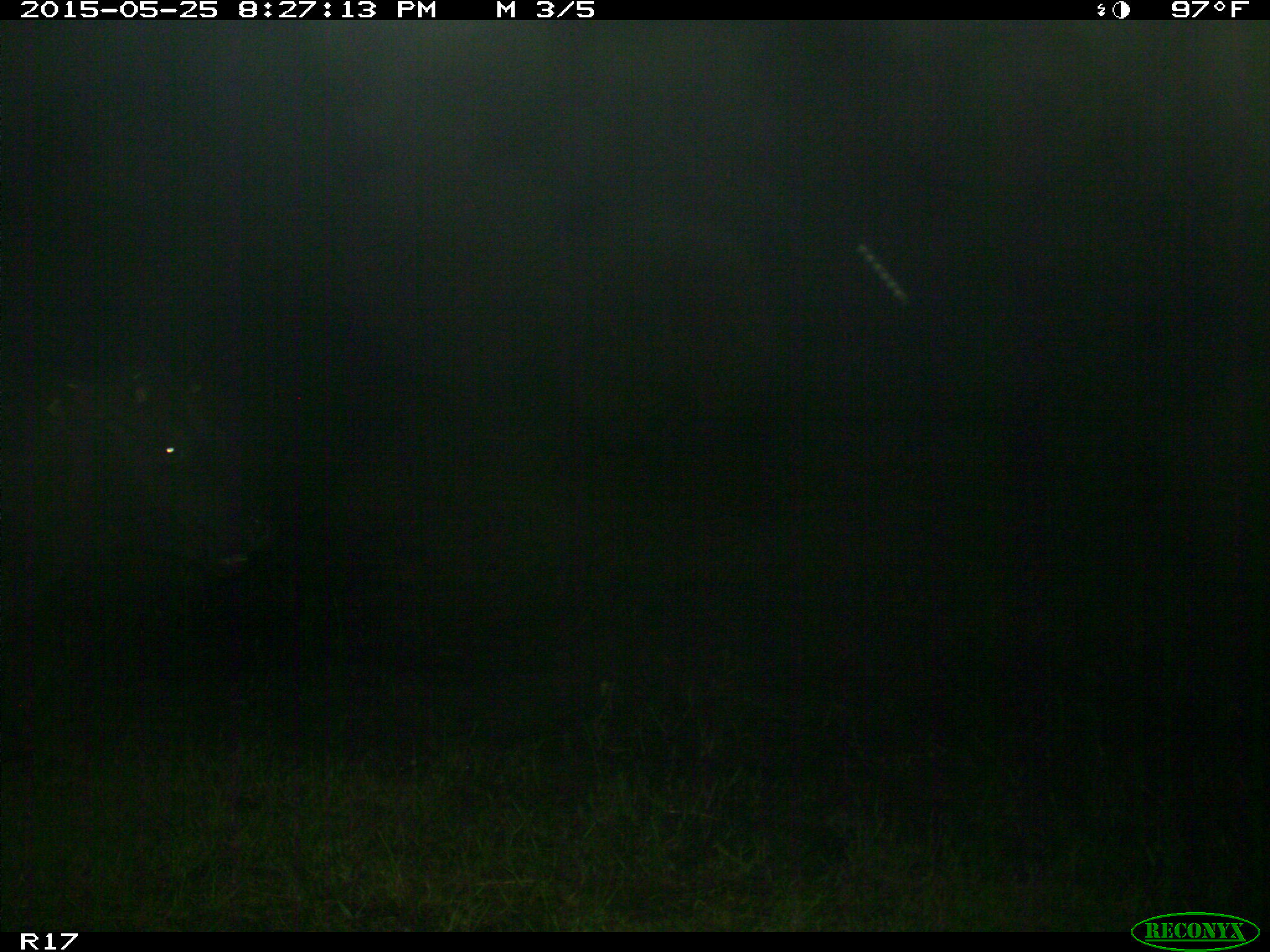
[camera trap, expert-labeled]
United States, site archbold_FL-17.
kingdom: Animalia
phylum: Chordata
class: Mammalia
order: Artiodactyla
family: Bovidae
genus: Bos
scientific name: Bos taurus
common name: domestic cow